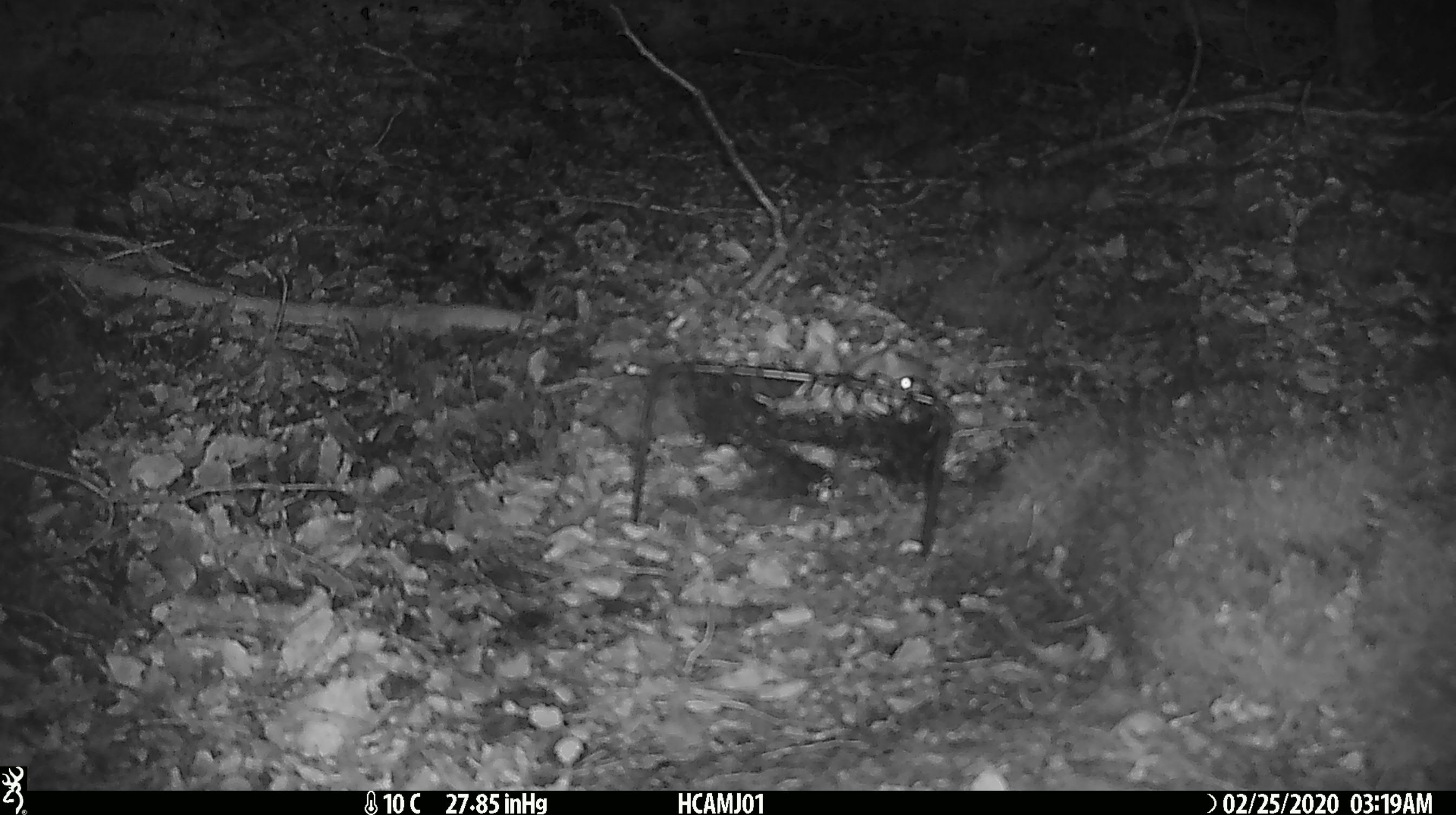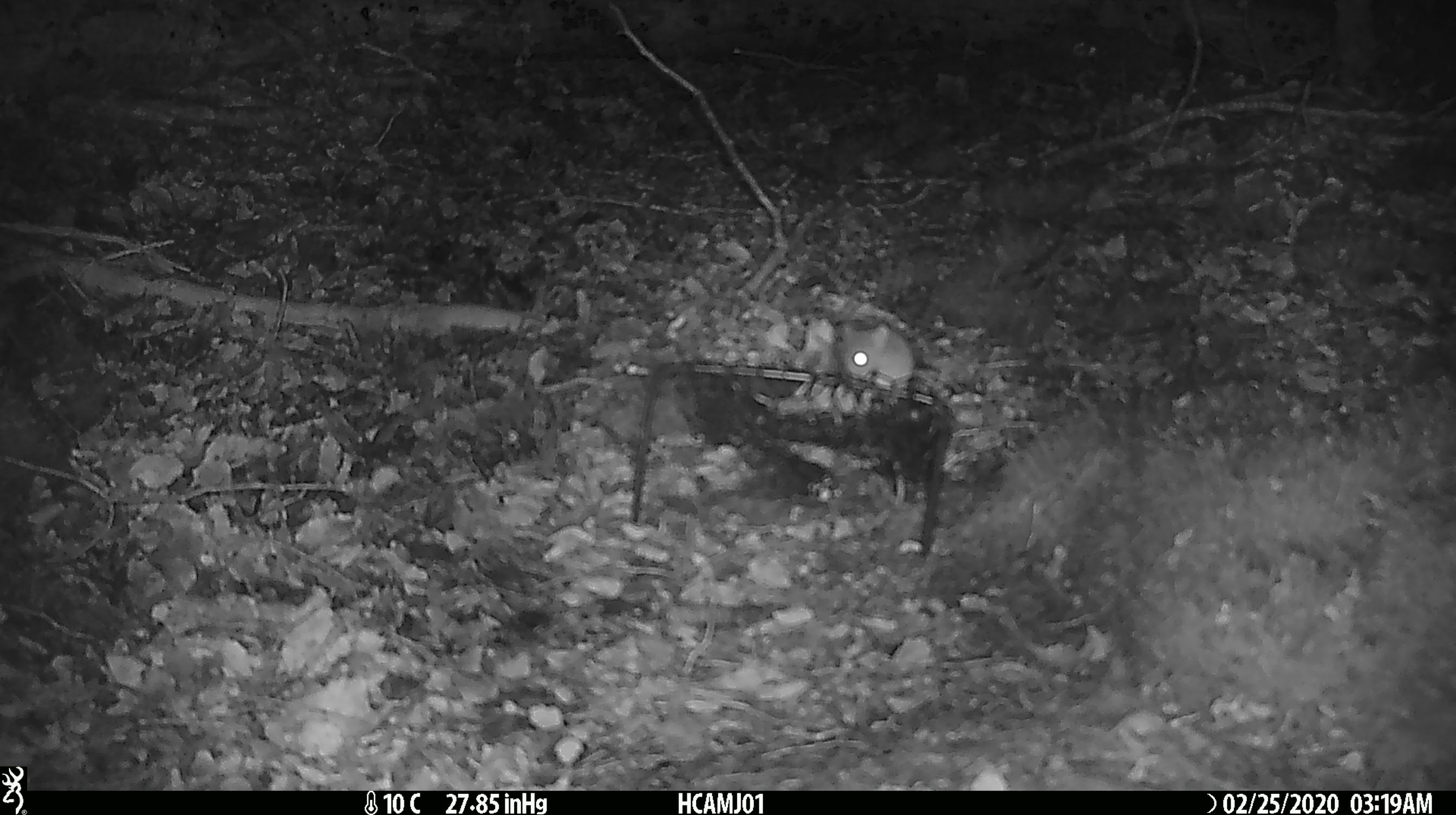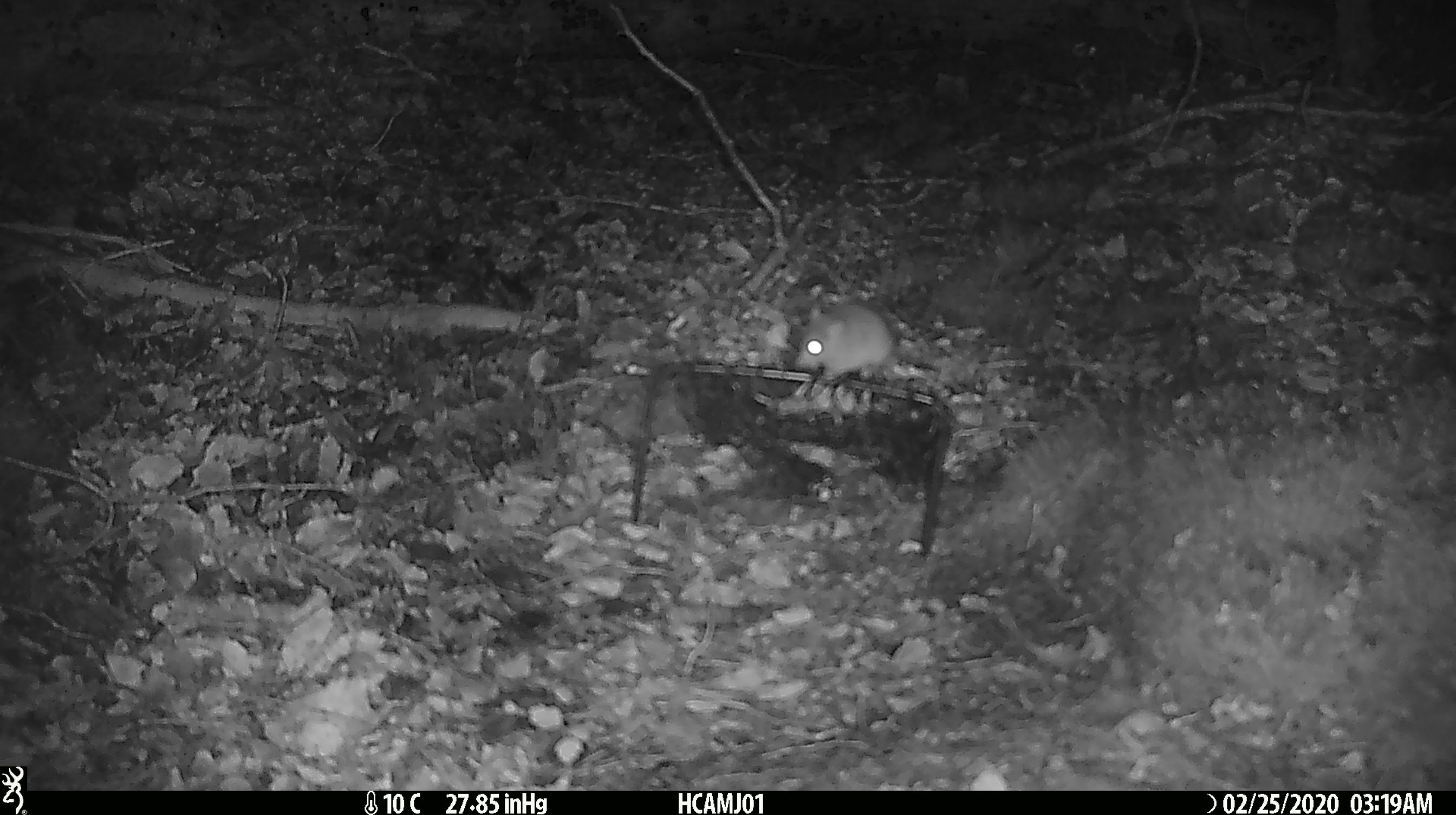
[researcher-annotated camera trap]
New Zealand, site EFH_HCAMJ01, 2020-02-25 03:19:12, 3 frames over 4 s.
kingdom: Animalia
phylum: Chordata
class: Mammalia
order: Rodentia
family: Muridae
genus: Mus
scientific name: Mus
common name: mouse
Mouse (Mus).